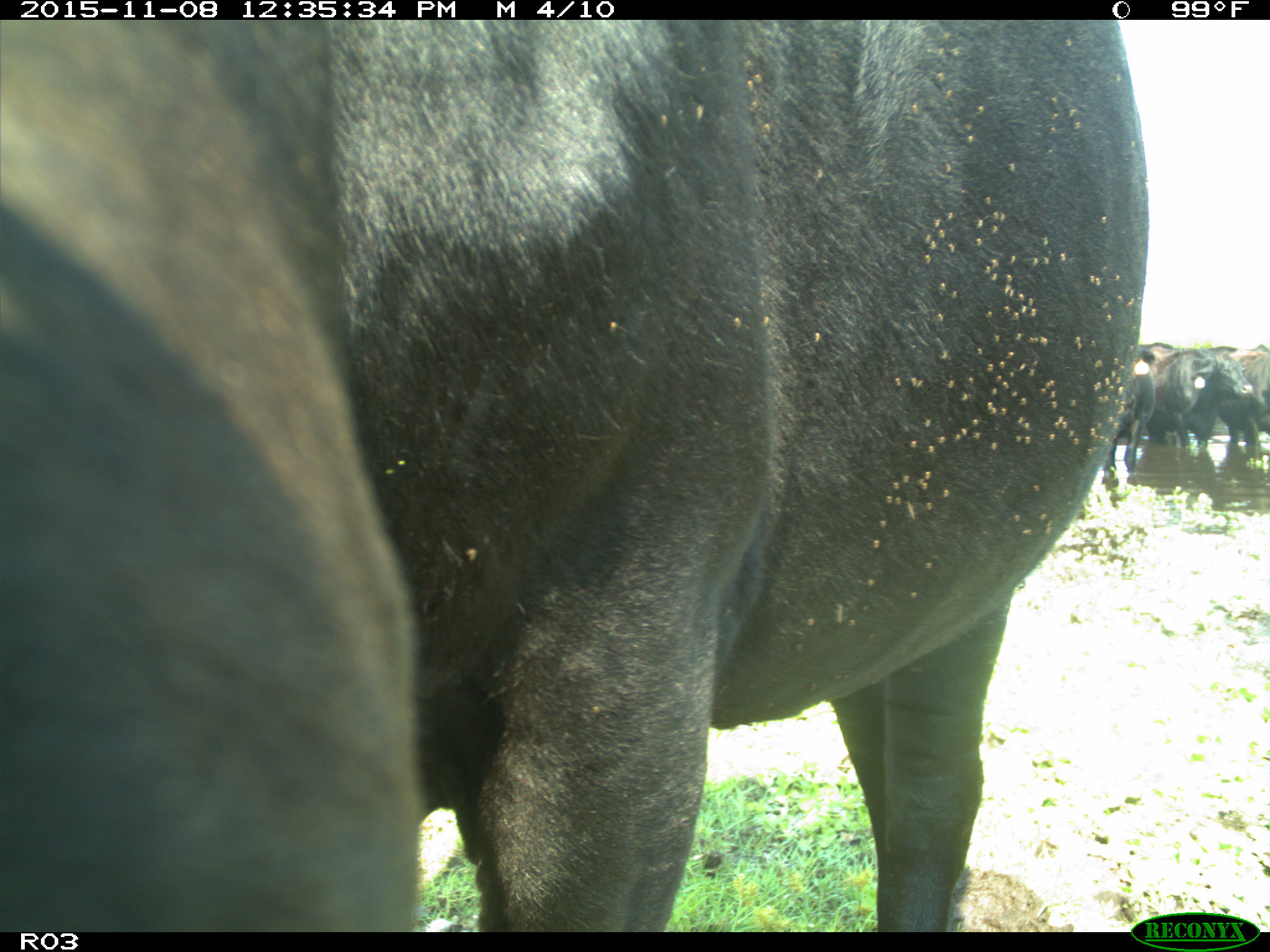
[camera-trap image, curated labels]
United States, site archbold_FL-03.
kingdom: Animalia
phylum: Chordata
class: Mammalia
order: Artiodactyla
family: Bovidae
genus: Bos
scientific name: Bos taurus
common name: domestic cow